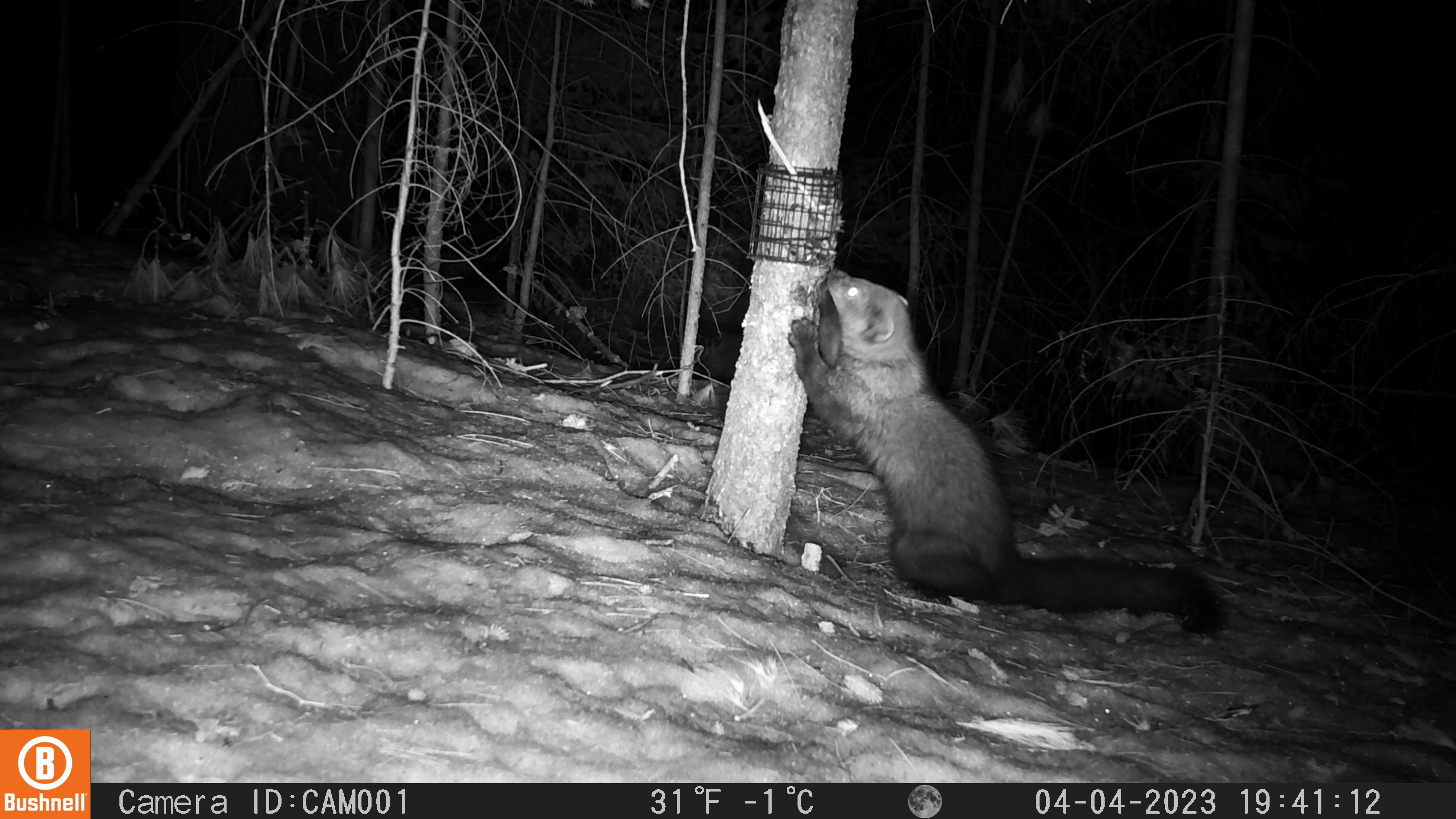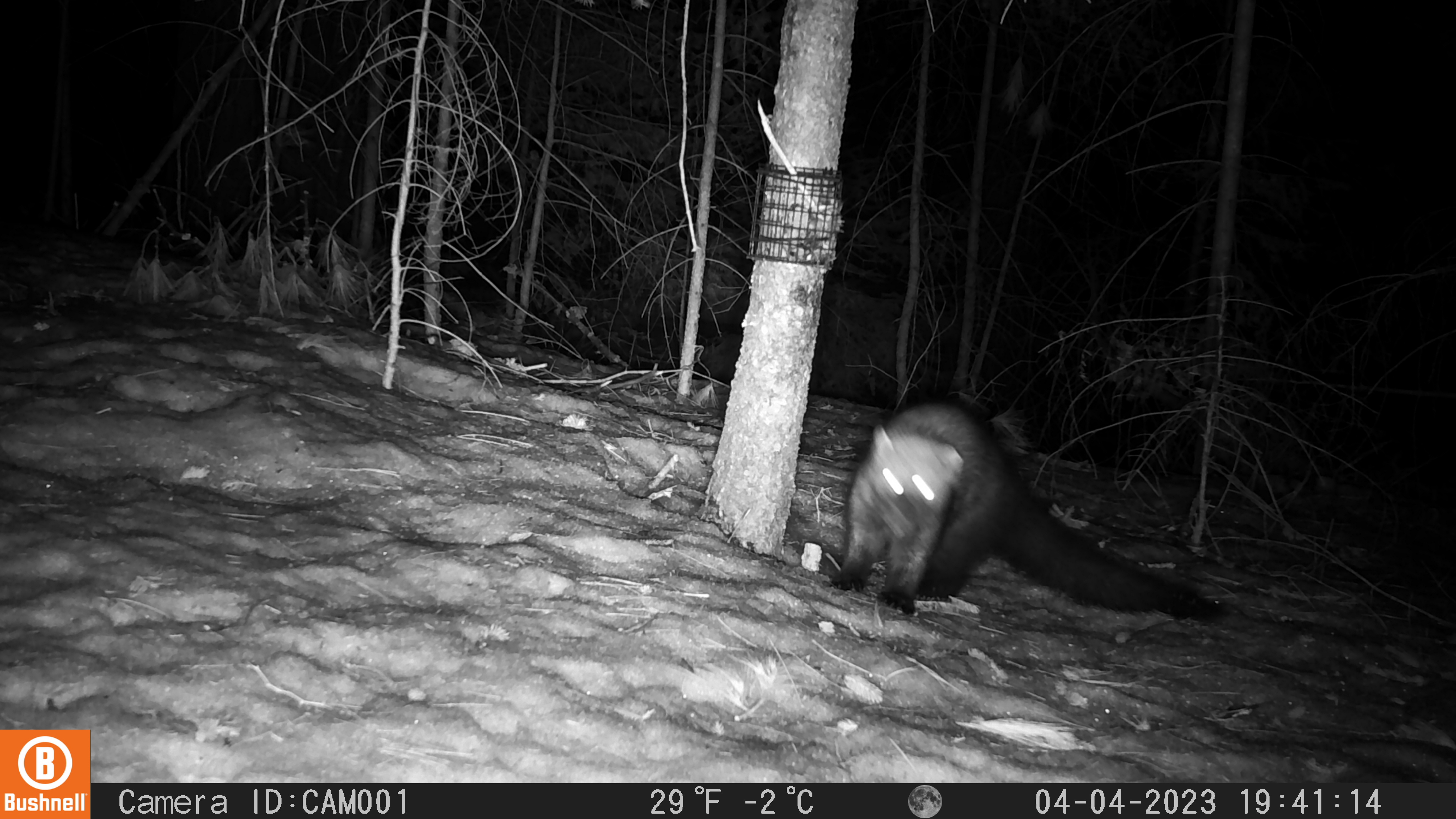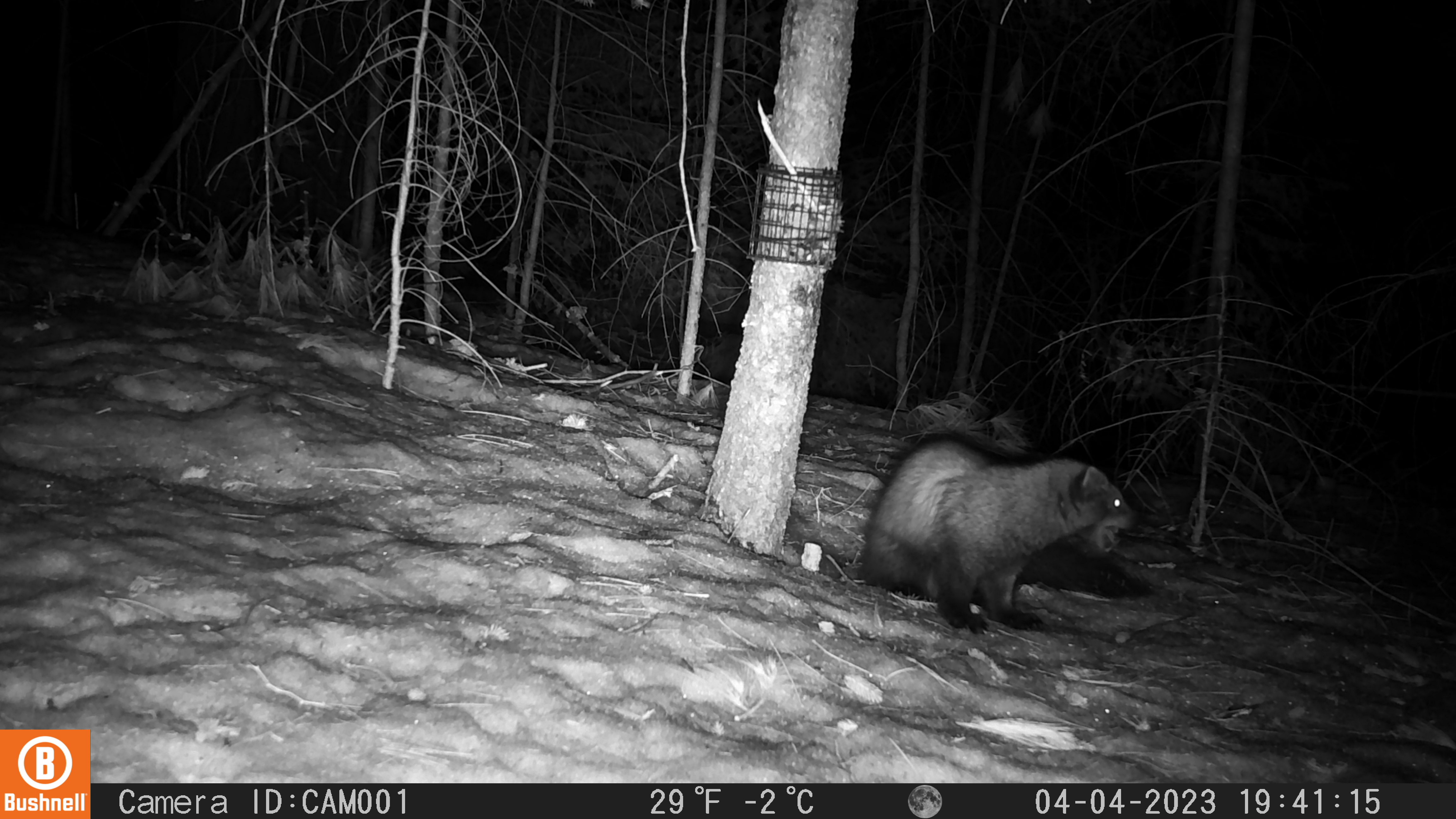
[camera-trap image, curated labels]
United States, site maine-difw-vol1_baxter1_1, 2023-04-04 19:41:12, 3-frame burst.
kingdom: Animalia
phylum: Chordata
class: Mammalia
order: Carnivora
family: Mustelidae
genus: Pekania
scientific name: Pekania pennanti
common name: fisher